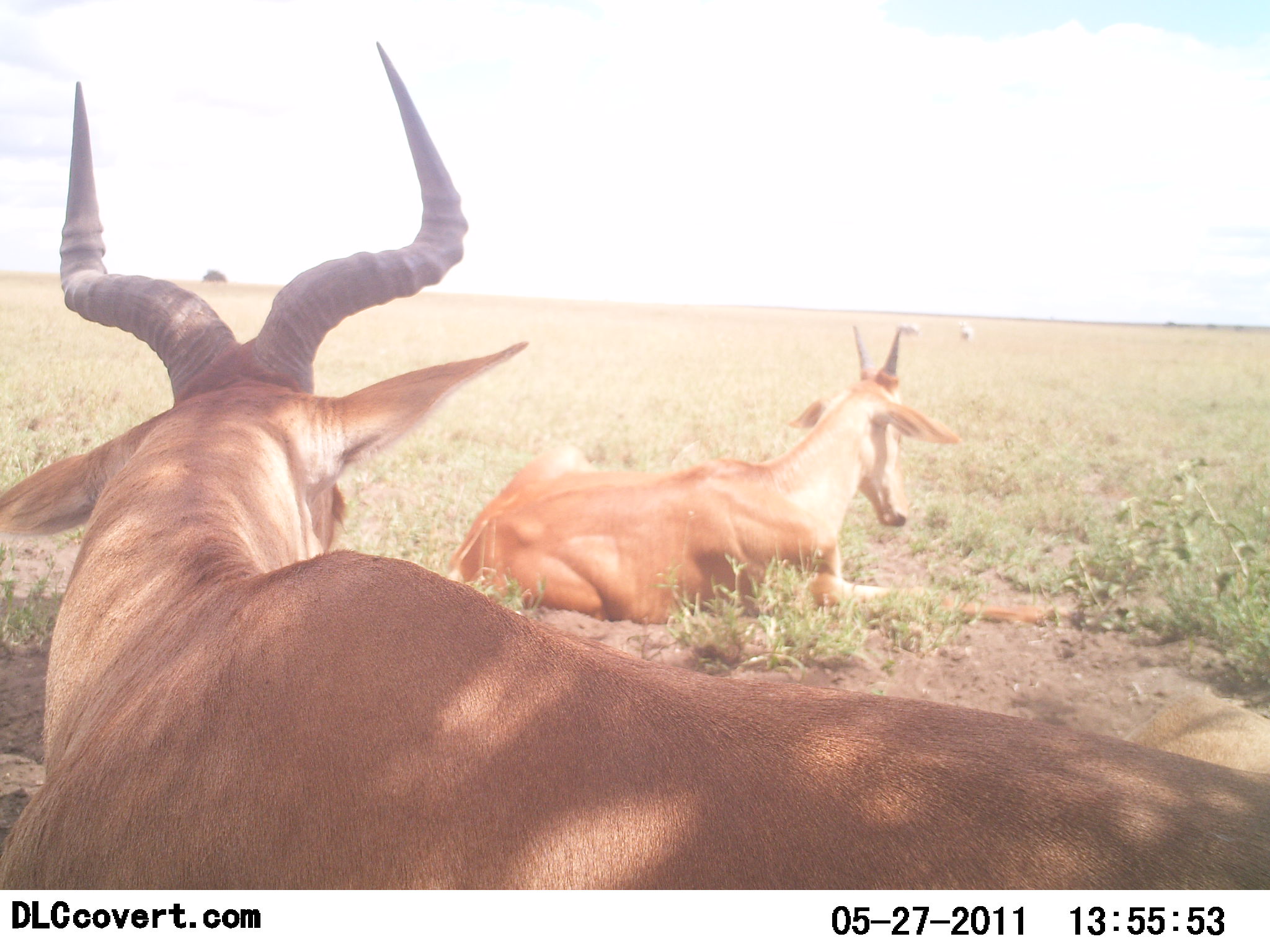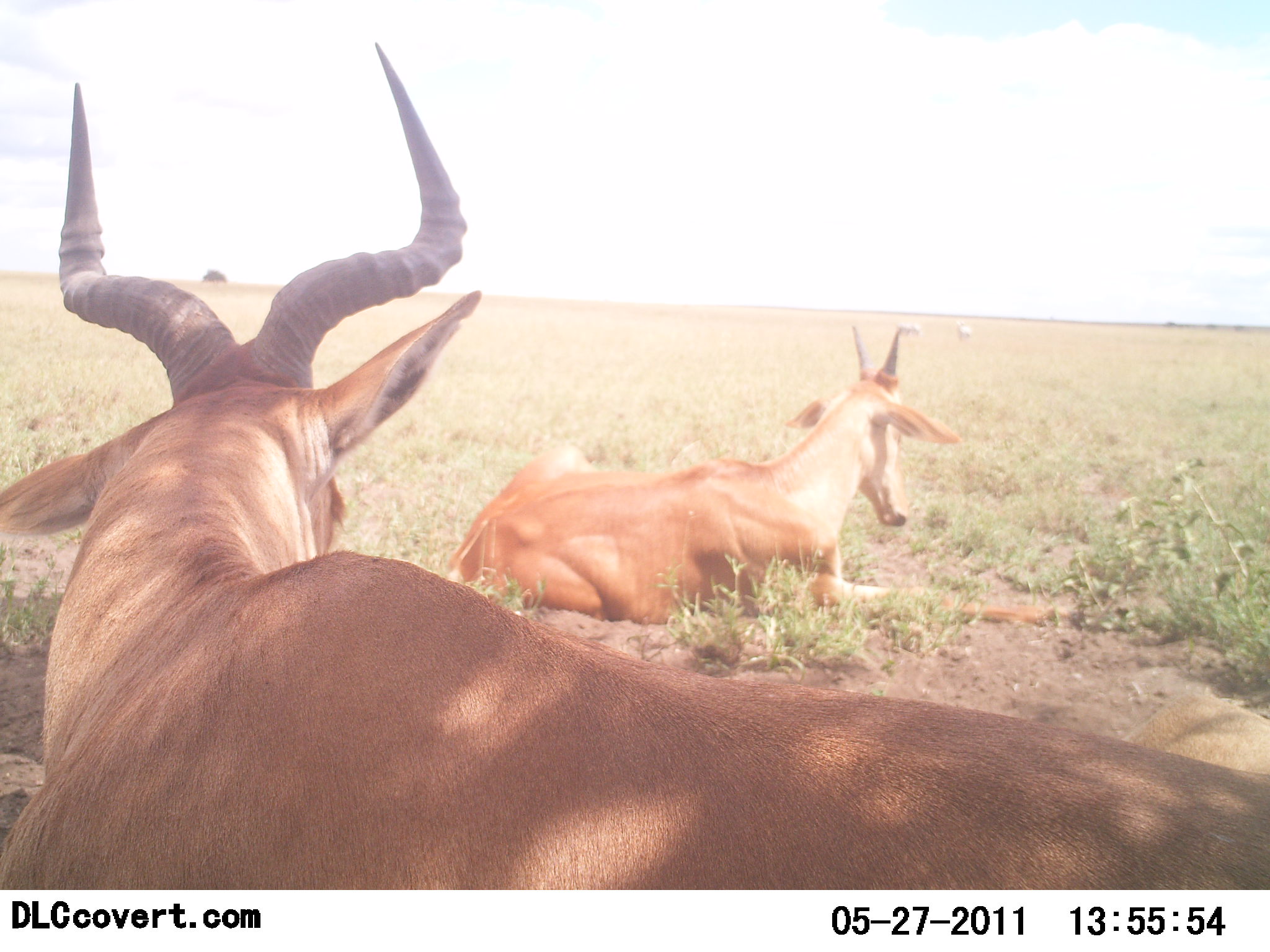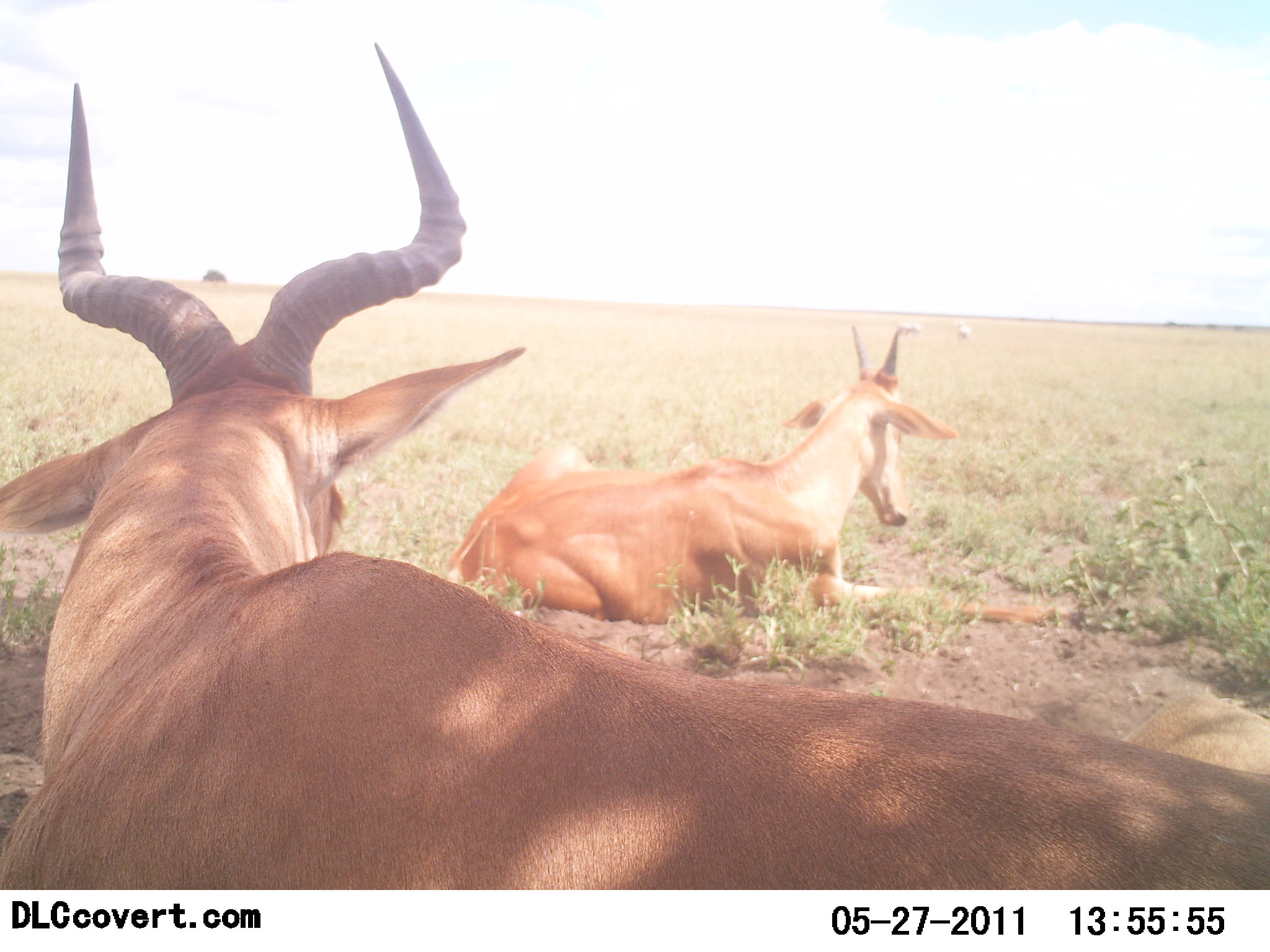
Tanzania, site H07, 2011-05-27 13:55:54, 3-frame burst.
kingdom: Animalia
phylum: Chordata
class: Mammalia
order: Artiodactyla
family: Bovidae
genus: Alcelaphus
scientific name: Alcelaphus buselaphus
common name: hartebeest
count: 2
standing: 15%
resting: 100%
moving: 0%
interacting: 0%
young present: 8%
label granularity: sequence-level